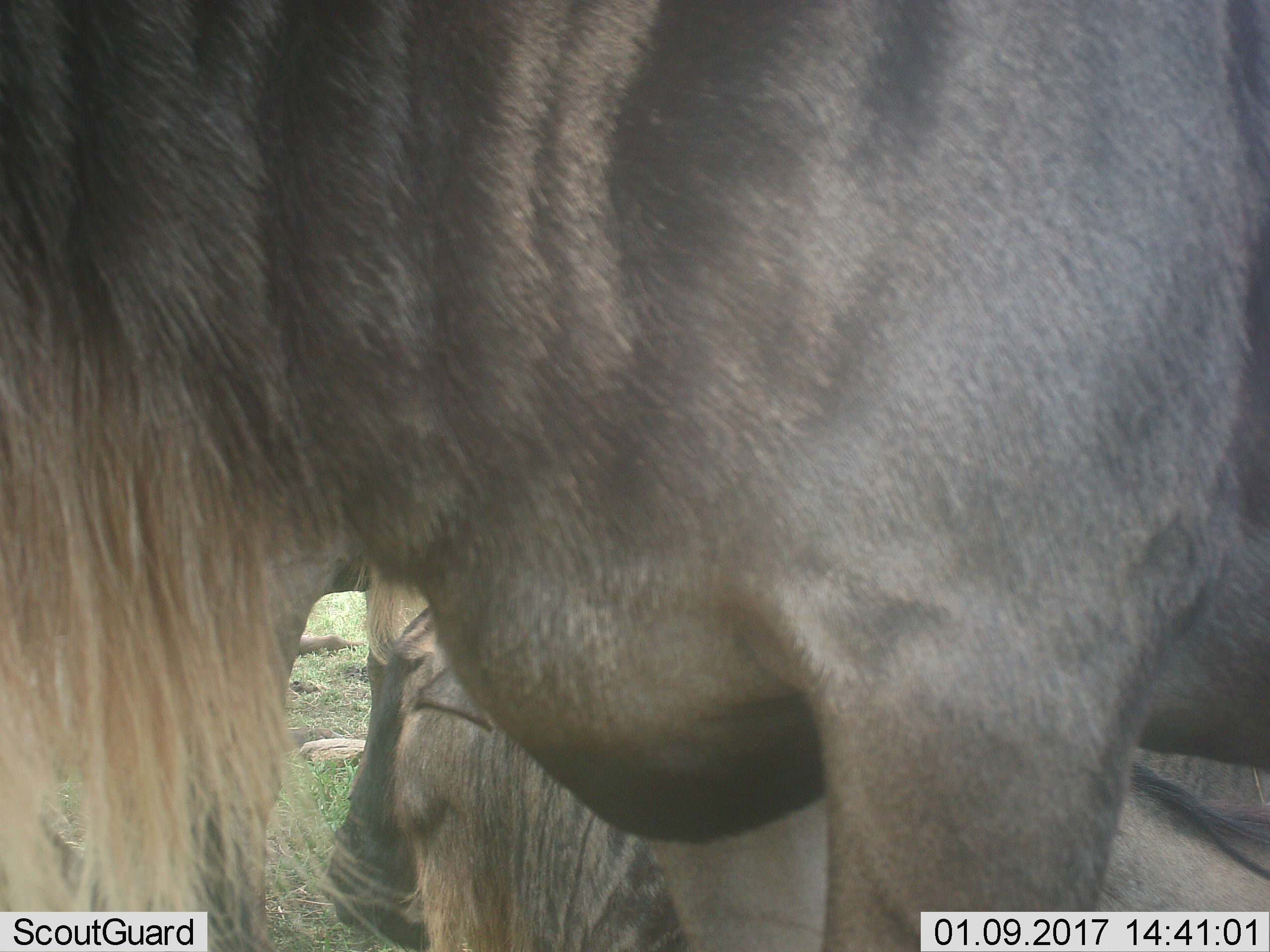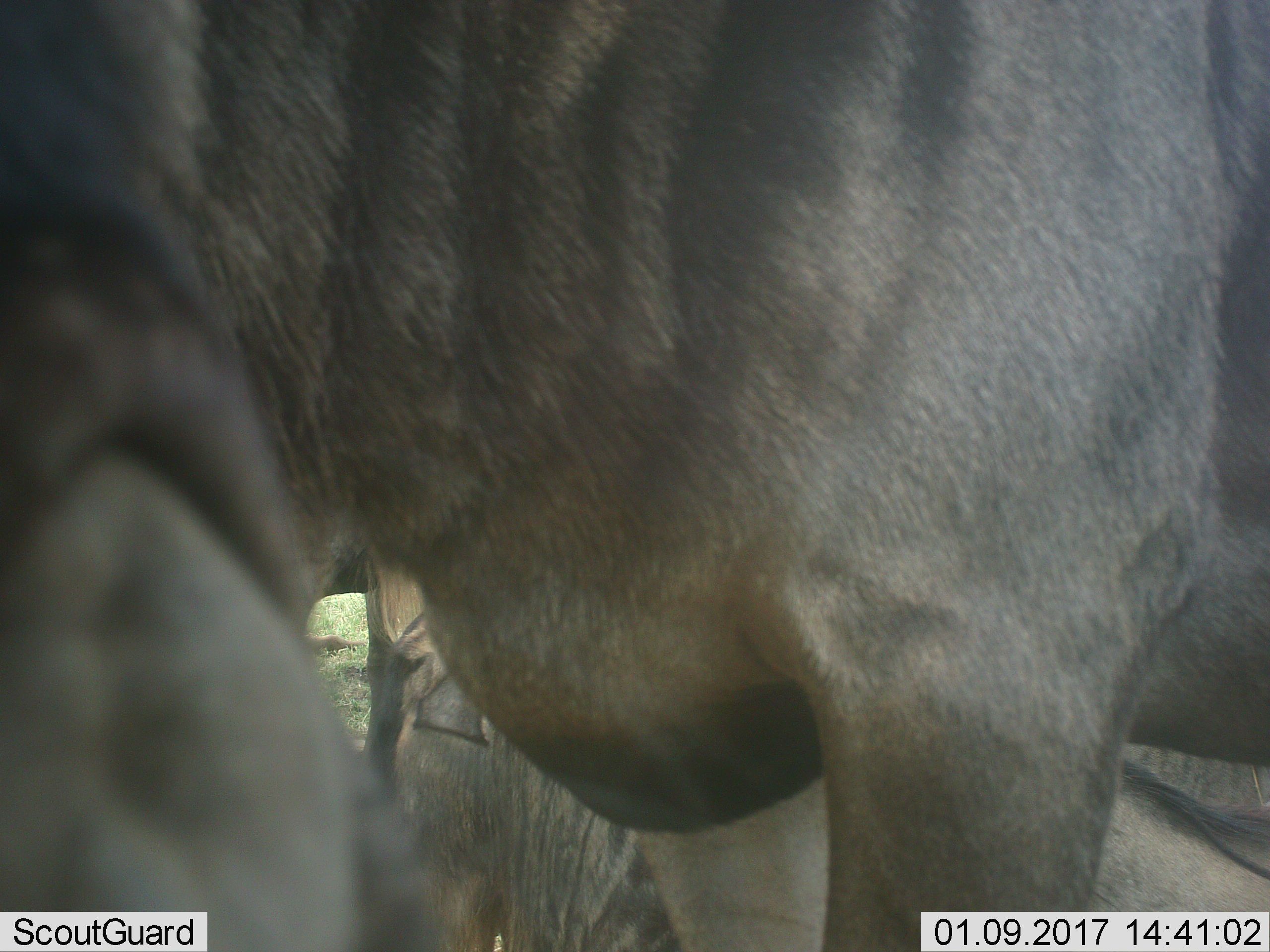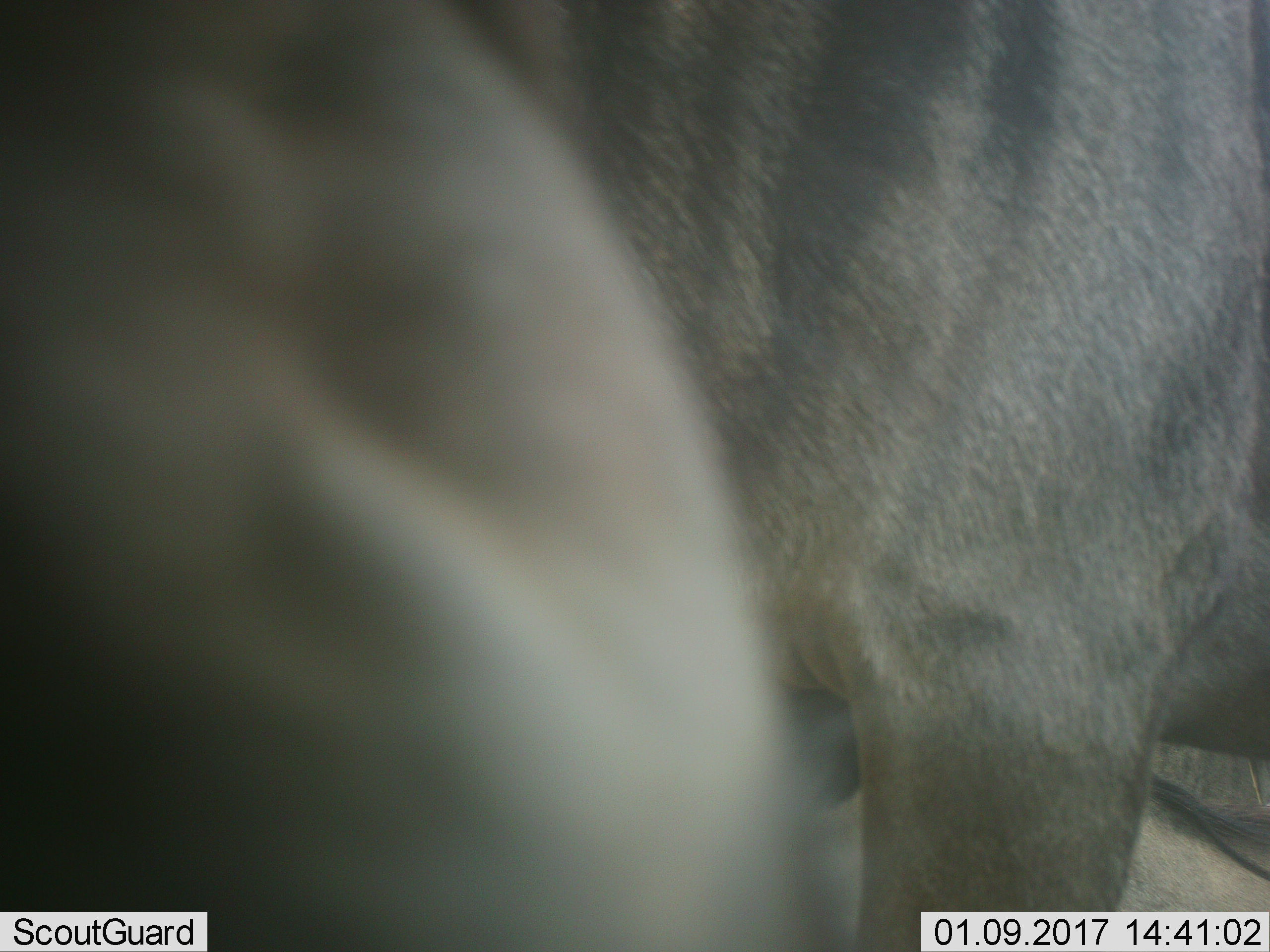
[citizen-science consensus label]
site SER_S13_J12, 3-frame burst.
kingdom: Animalia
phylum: Chordata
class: Mammalia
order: Artiodactyla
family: Bovidae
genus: Connochaetes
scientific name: Connochaetes taurinus taurinus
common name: blue wildebeest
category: wildebeestblue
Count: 2.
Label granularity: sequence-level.